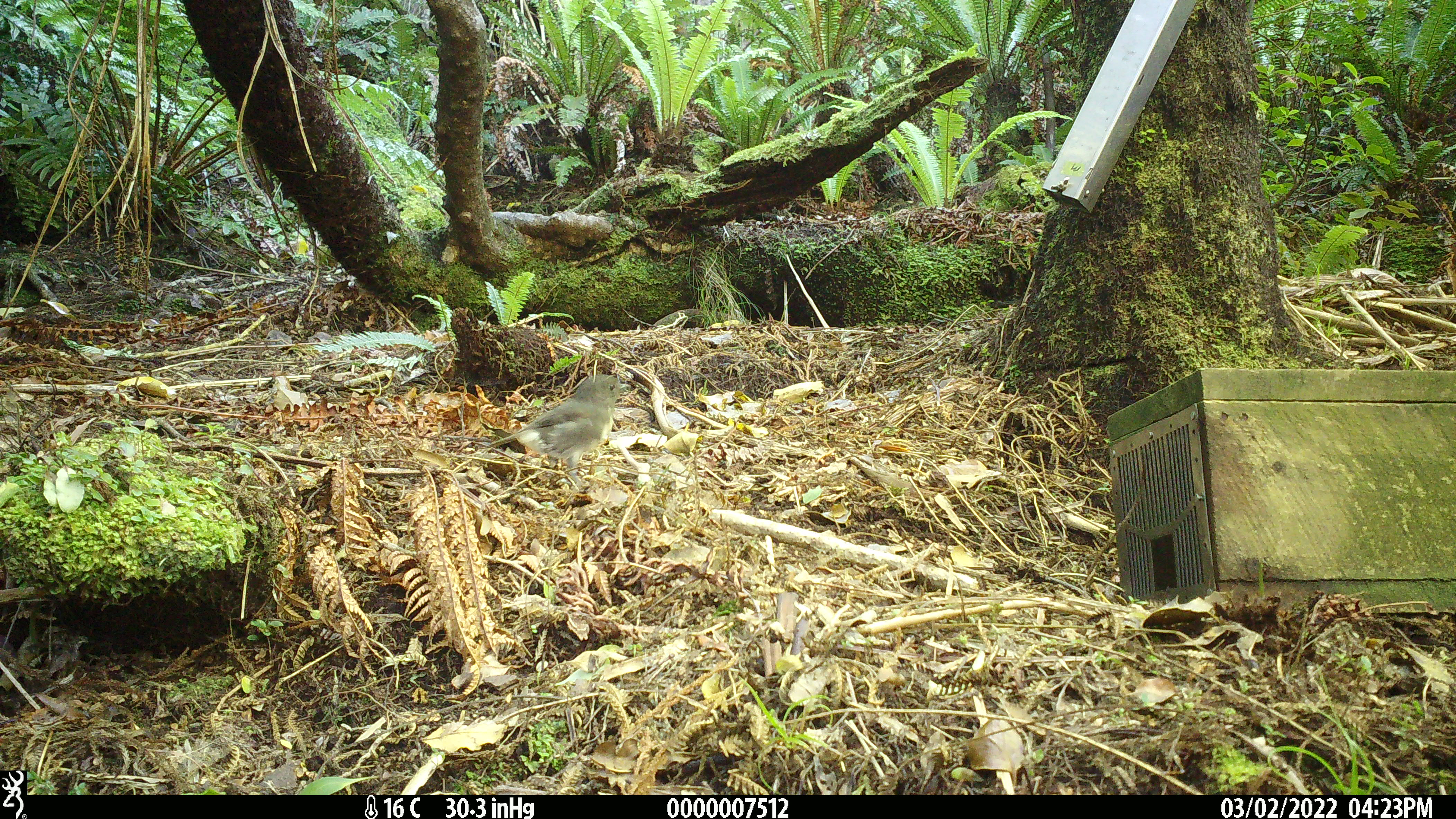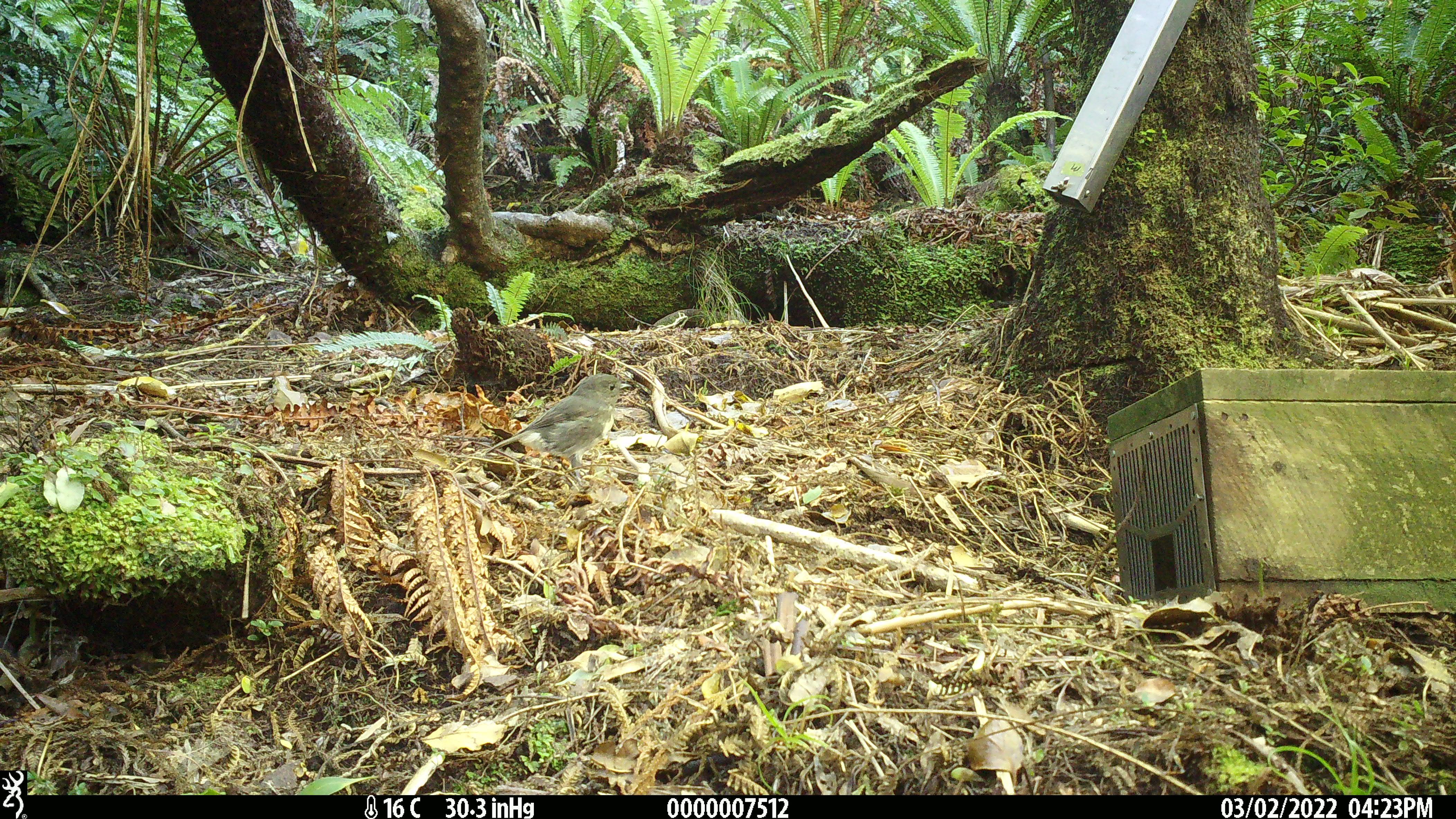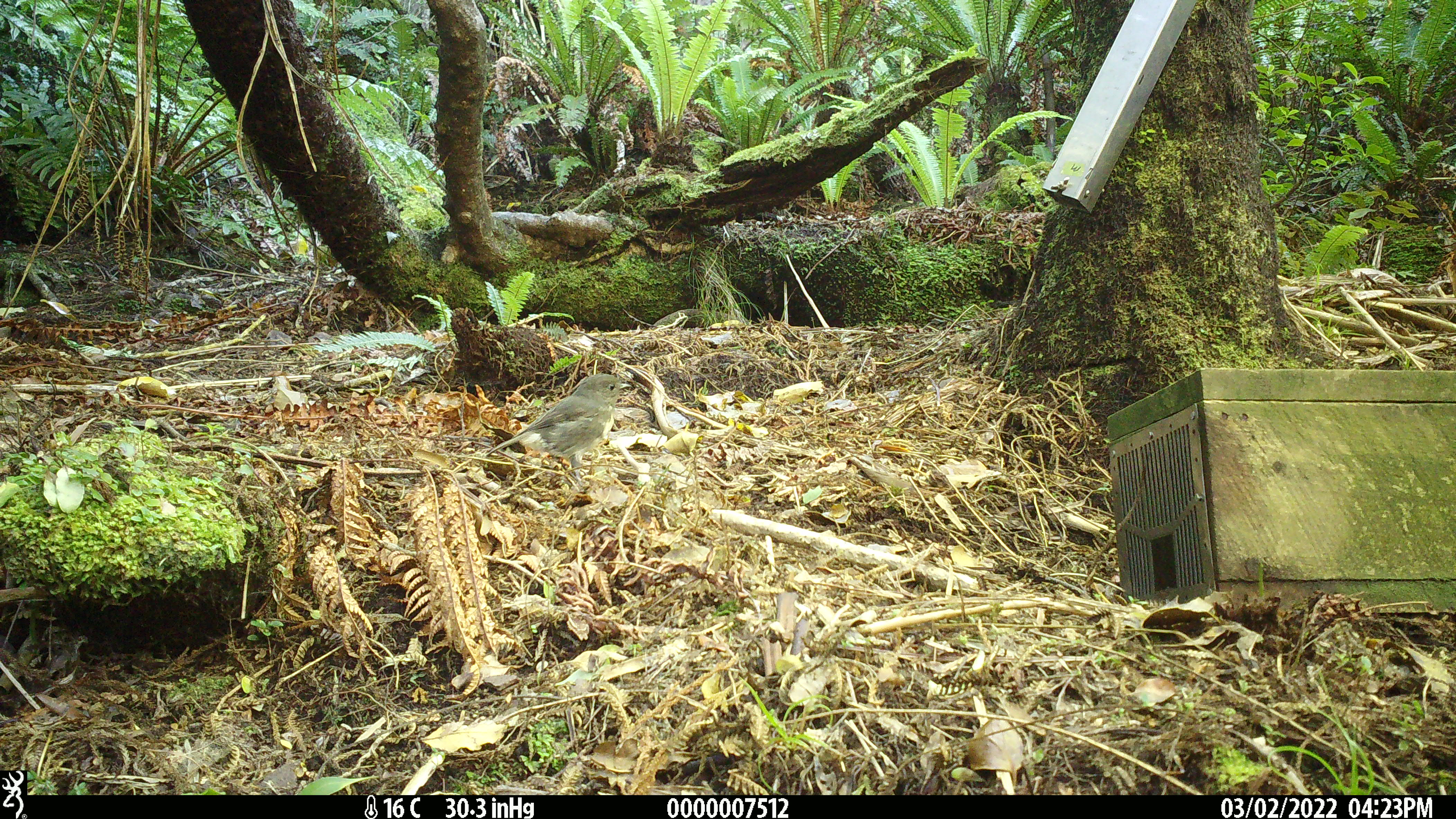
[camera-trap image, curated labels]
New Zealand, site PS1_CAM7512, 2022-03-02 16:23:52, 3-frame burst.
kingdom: Animalia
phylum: Chordata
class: Aves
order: Passeriformes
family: Petroicidae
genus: Petroica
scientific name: Petroica australis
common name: new zealand robin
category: robin